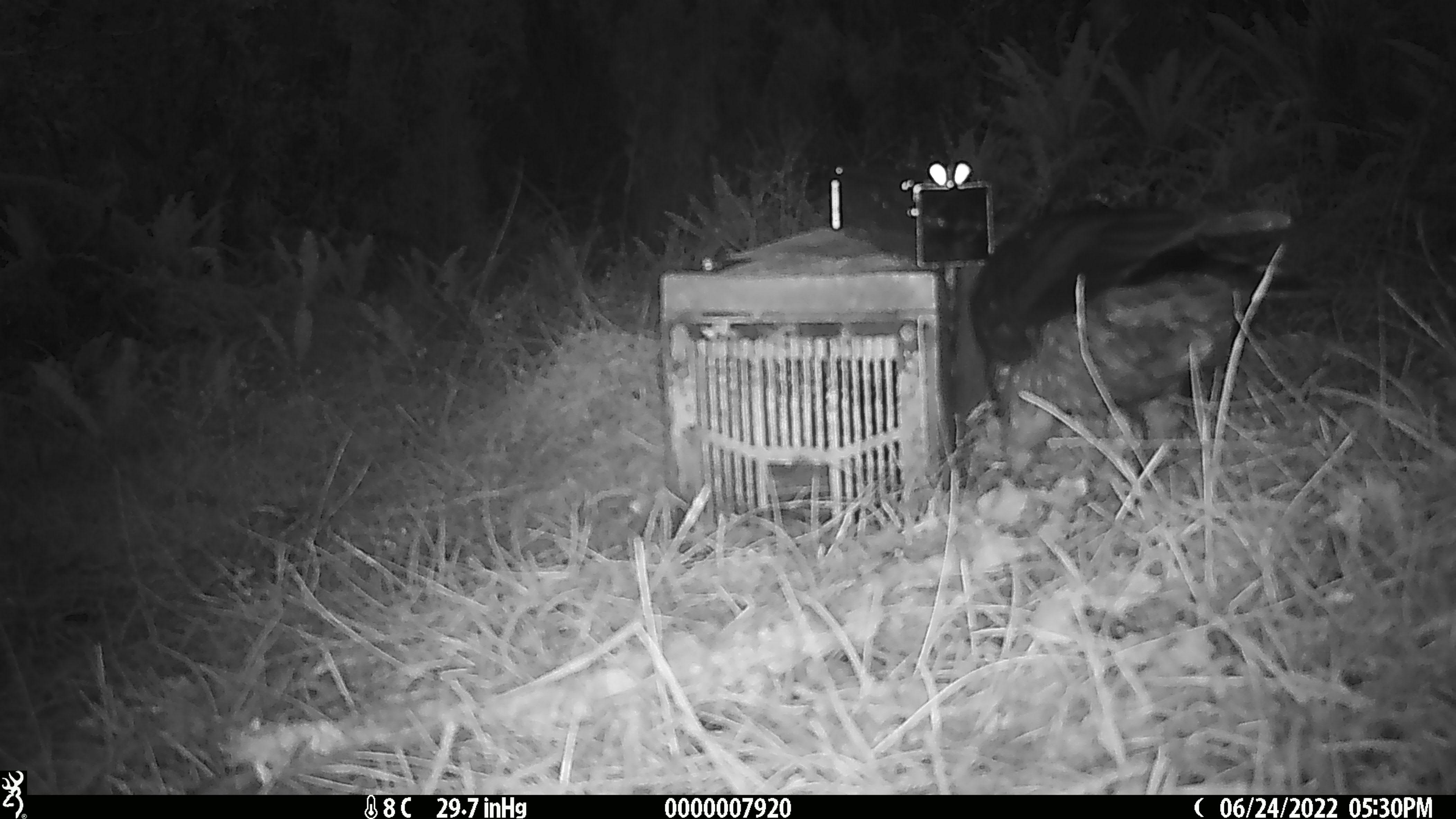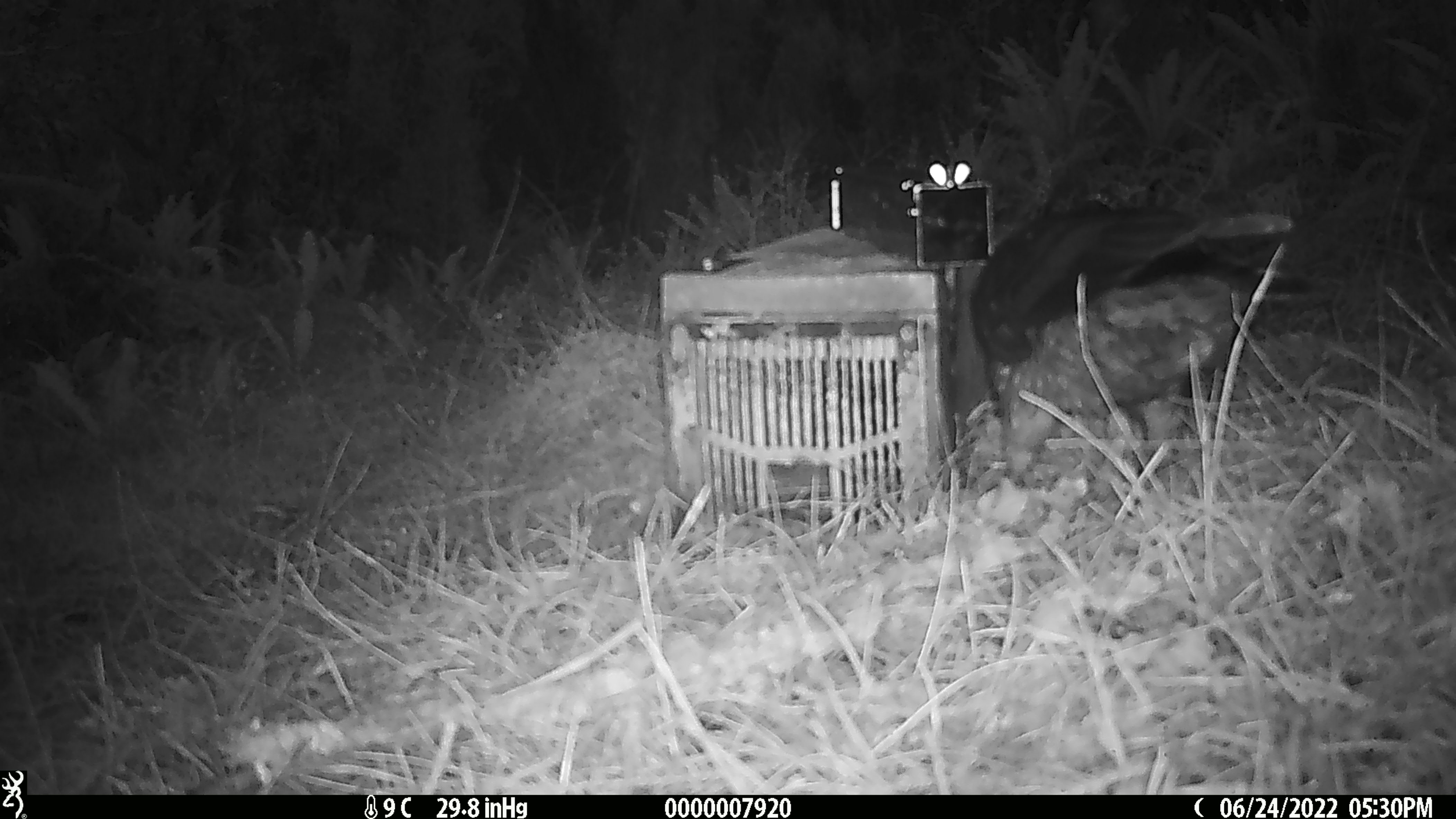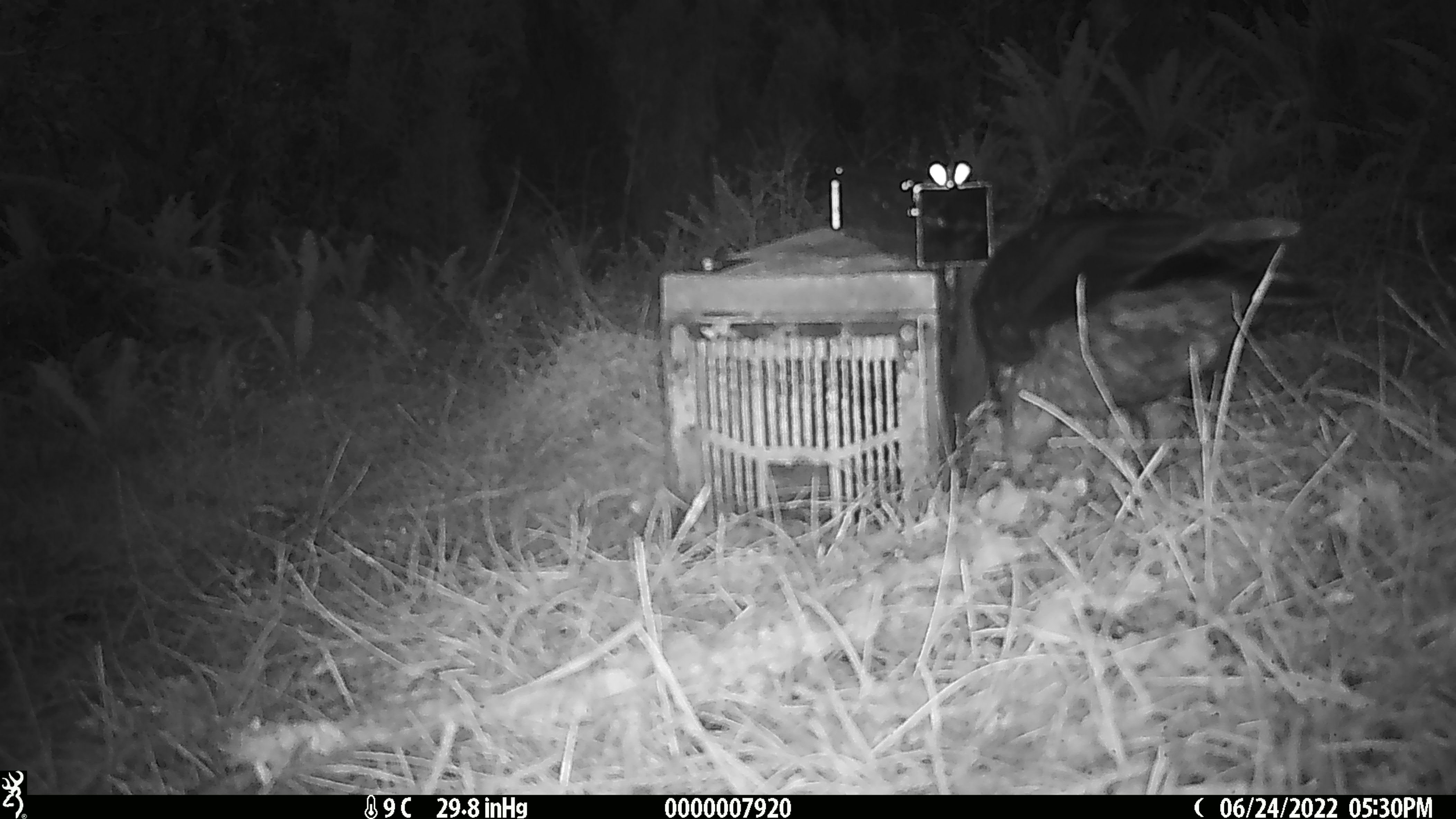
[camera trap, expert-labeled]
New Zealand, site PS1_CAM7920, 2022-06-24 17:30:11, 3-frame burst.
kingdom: Animalia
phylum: Chordata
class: Aves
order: Psittaciformes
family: Strigopidae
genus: Nestor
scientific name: Nestor notabilis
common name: kea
Kea (Nestor notabilis).